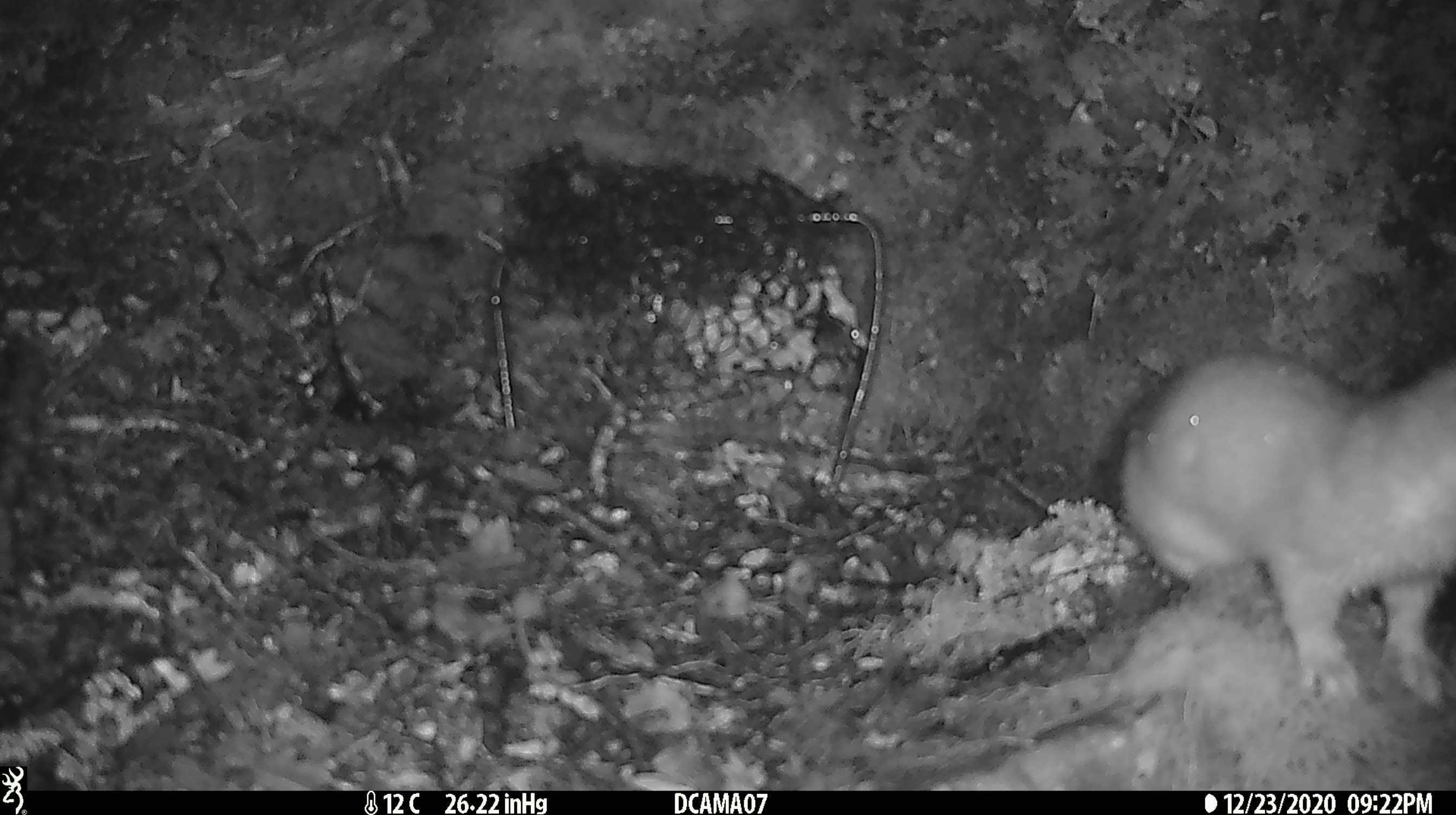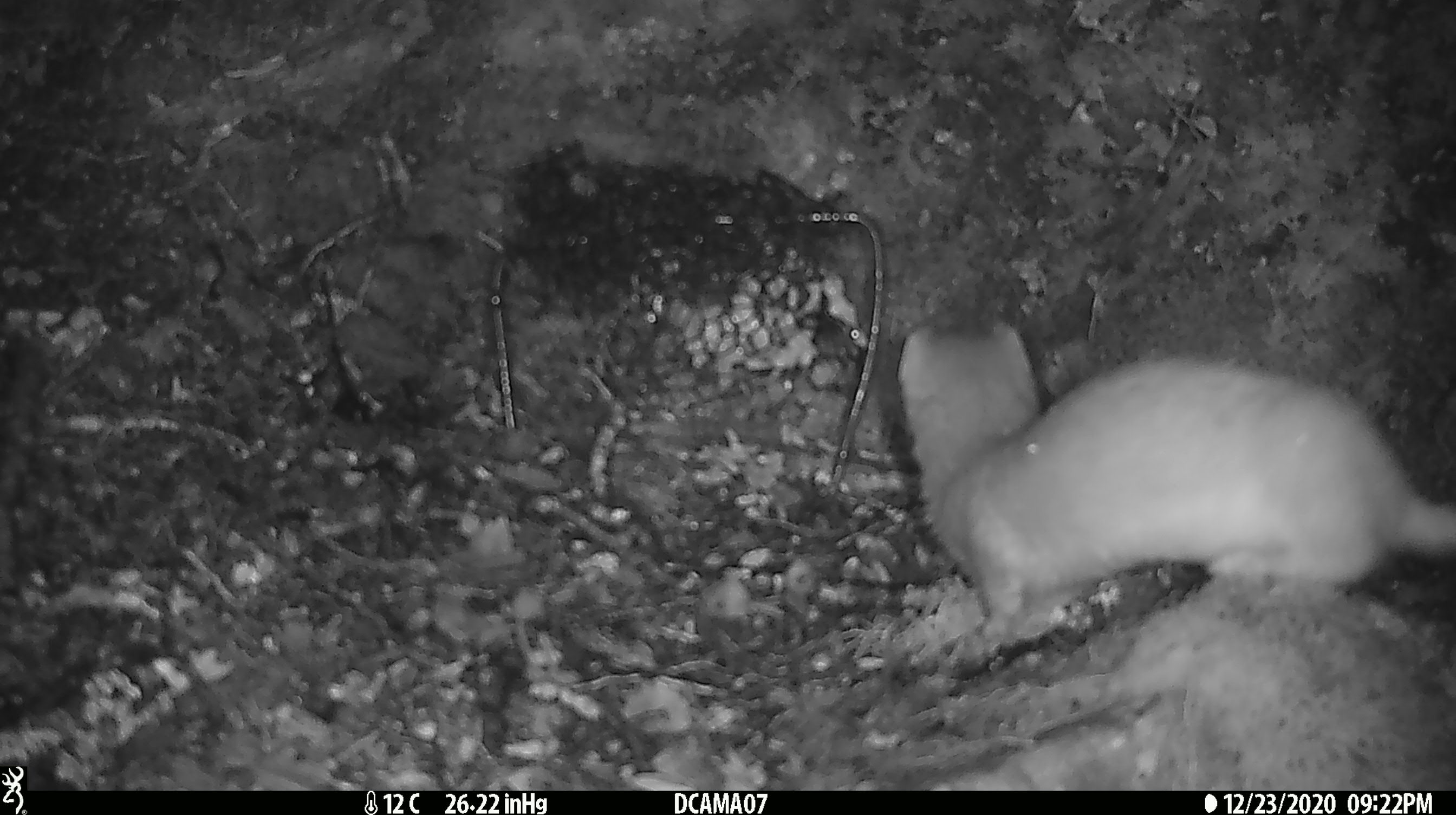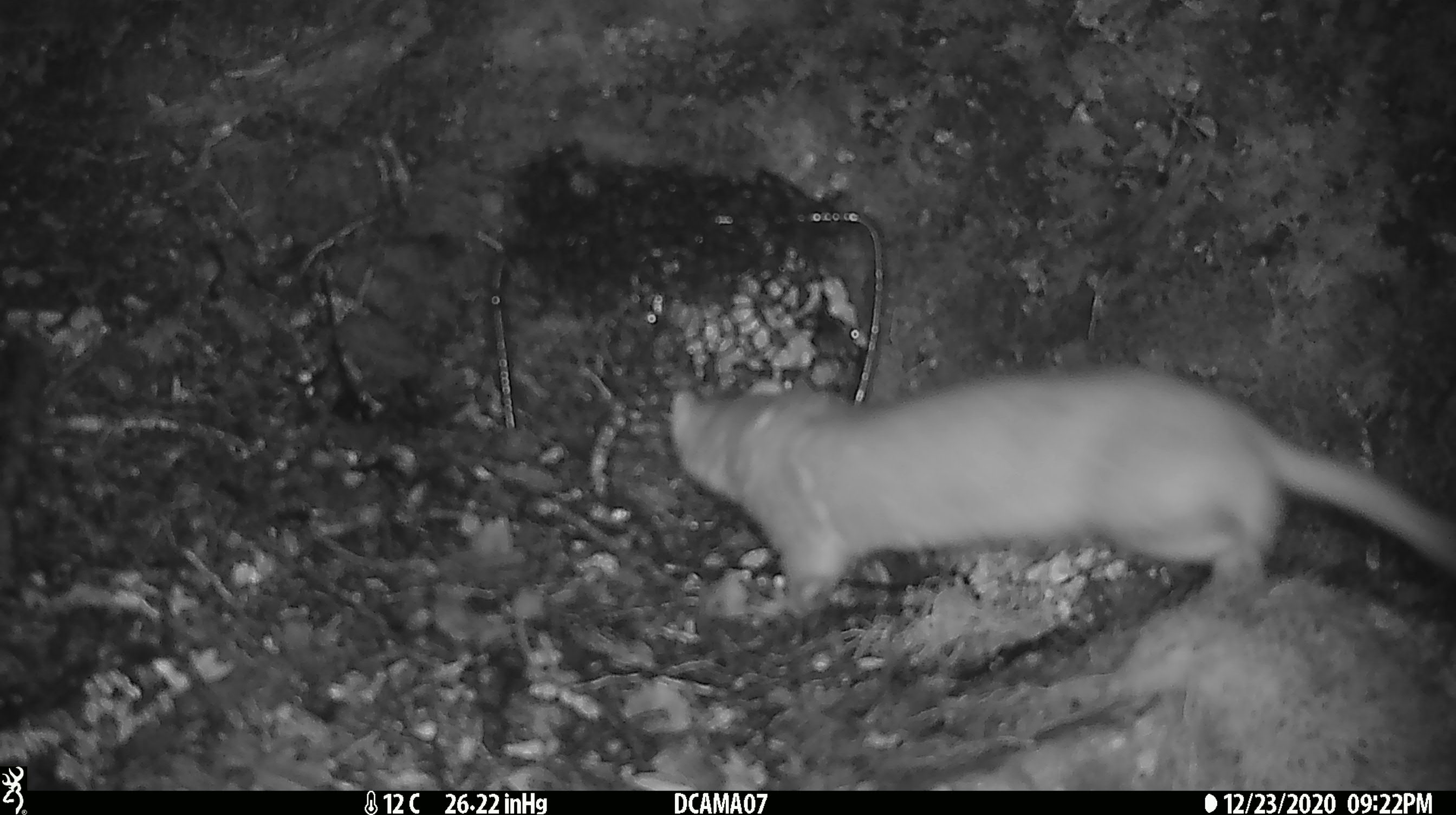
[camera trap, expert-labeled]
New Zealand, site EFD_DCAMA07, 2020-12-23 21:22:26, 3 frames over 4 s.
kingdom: Animalia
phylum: Chordata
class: Mammalia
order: Carnivora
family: Mustelidae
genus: Mustela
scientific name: Mustela erminea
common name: stoat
Stoat (Mustela erminea).